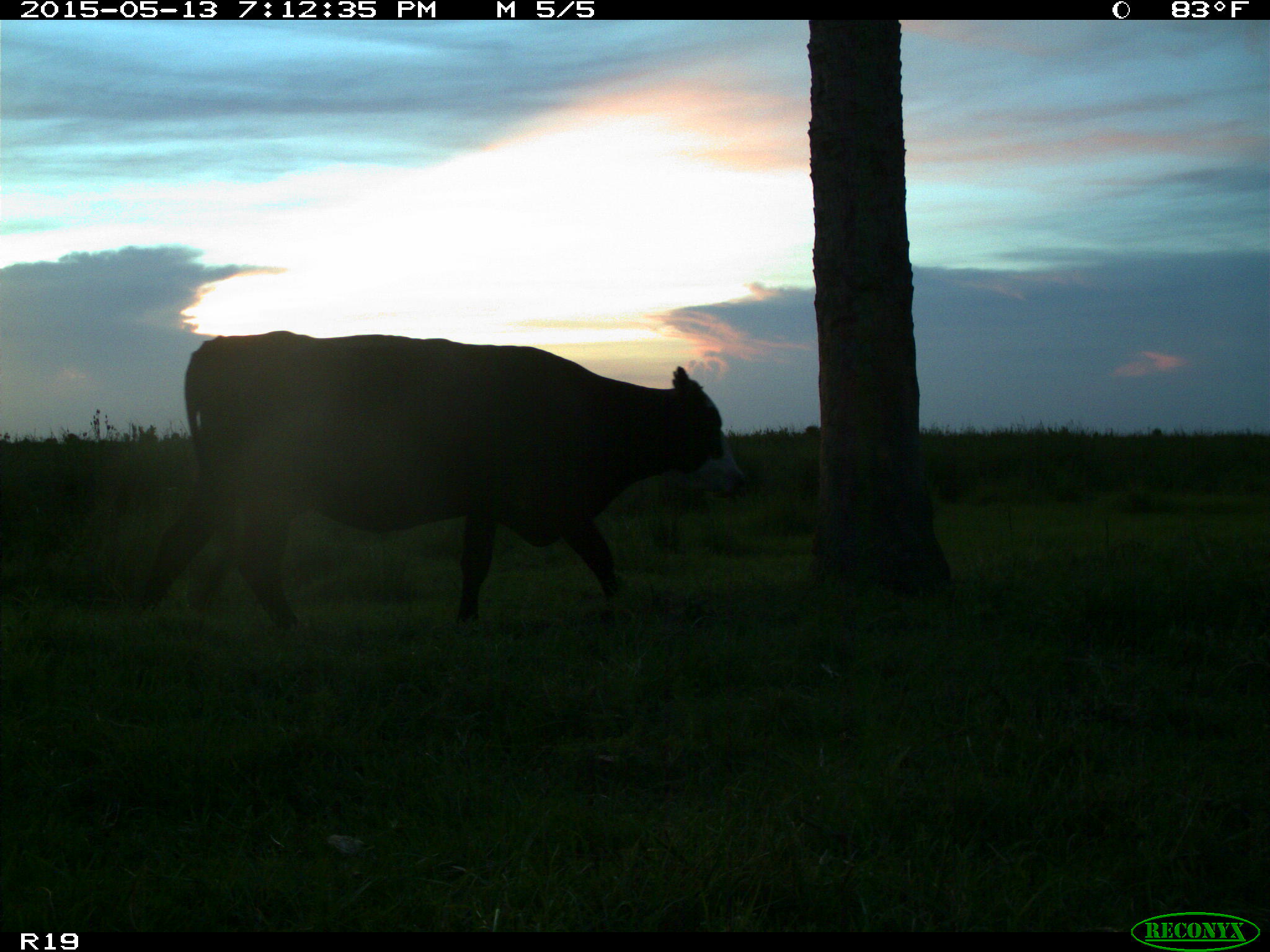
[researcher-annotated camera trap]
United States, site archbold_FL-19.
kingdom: Animalia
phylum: Chordata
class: Mammalia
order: Artiodactyla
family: Bovidae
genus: Bos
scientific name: Bos taurus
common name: domestic cow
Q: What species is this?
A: Bos taurus (domestic cow).